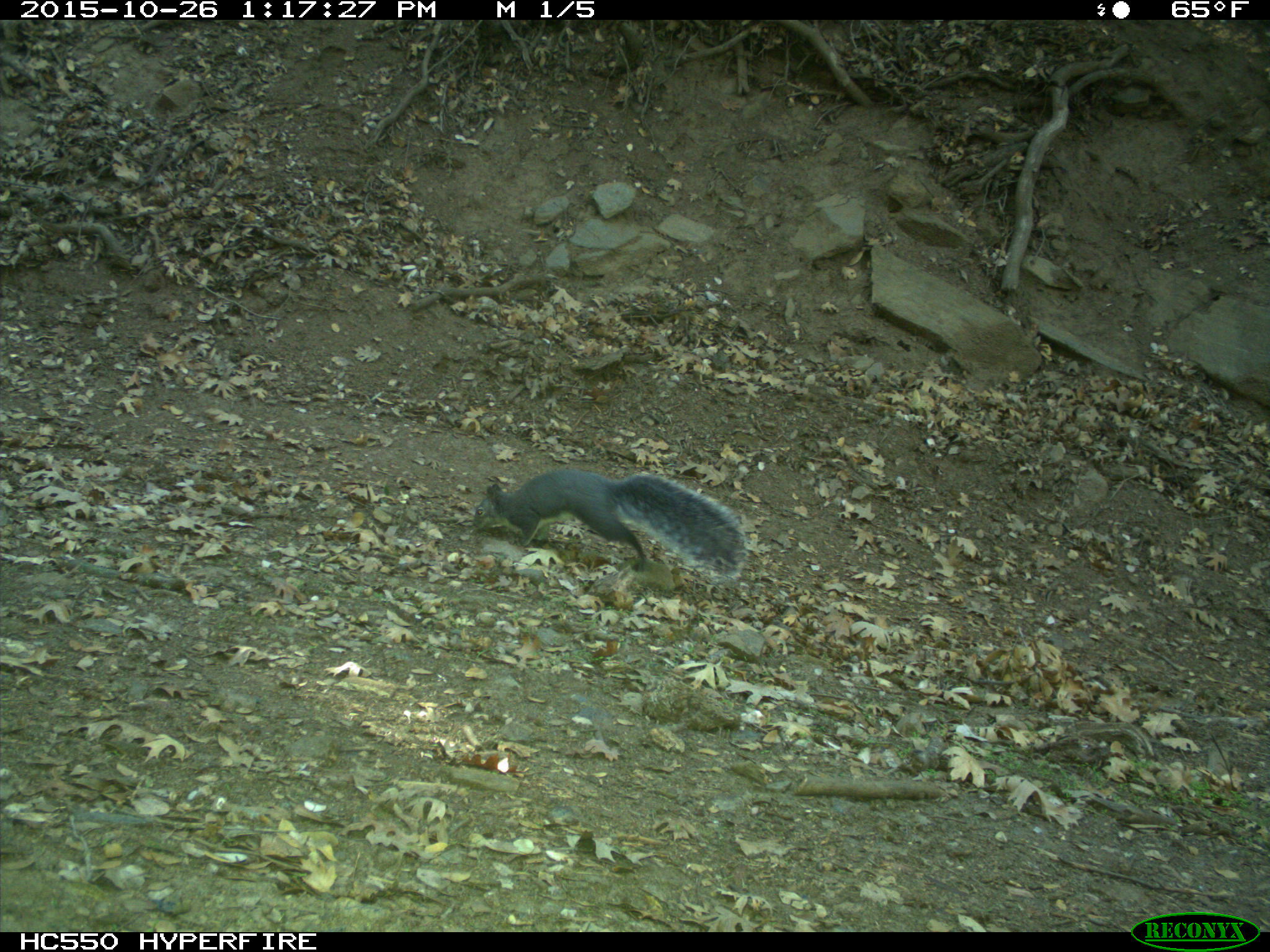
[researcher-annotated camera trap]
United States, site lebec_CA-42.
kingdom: Animalia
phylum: Chordata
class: Mammalia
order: Rodentia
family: Sciuridae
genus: Sciurus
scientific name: Sciurus carolinensis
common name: eastern gray squirrel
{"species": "Sciurus carolinensis (eastern gray squirrel)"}